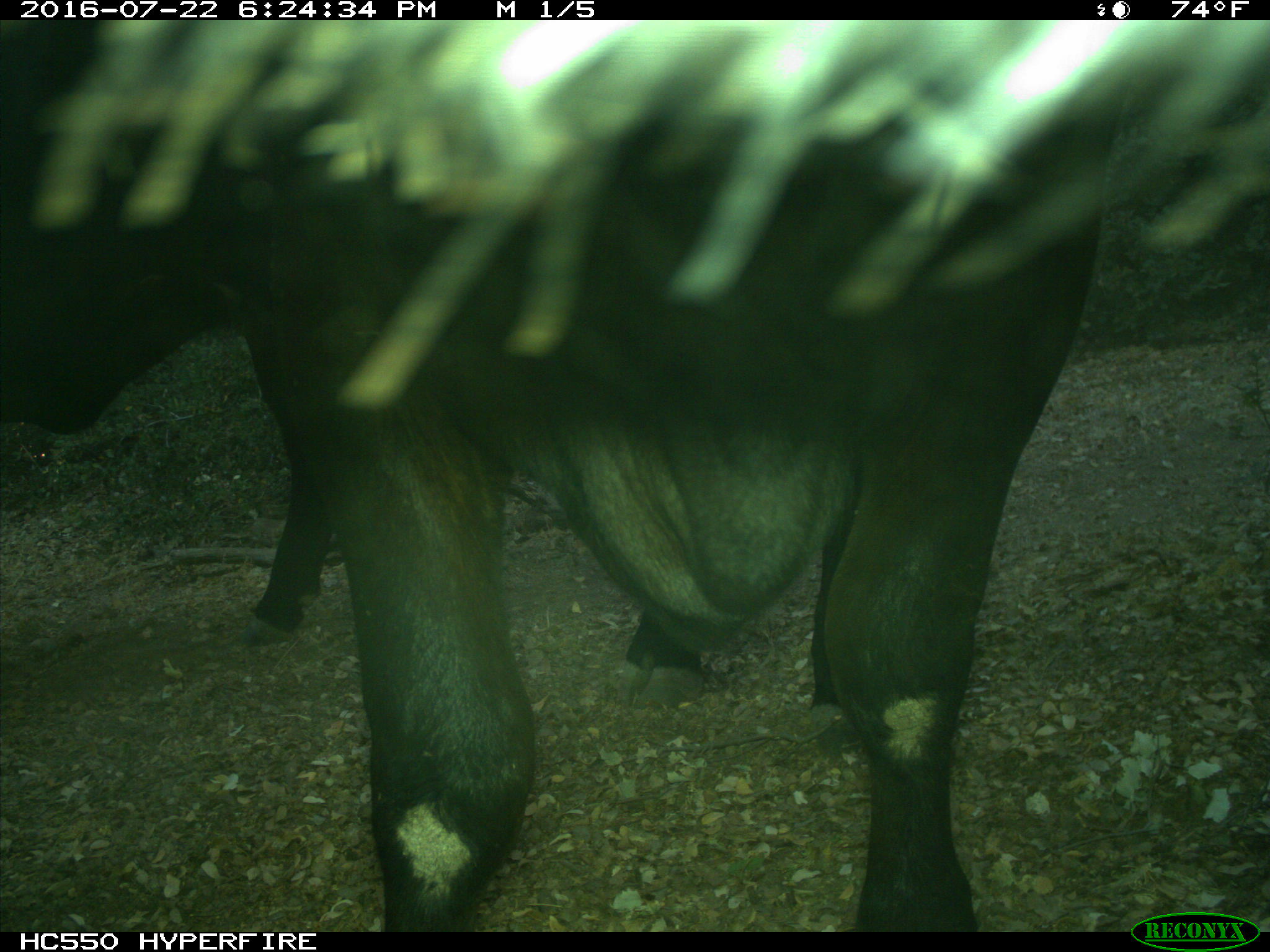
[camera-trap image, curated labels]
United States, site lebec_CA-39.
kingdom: Animalia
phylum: Chordata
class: Mammalia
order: Artiodactyla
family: Bovidae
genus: Bos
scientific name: Bos taurus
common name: domestic cow